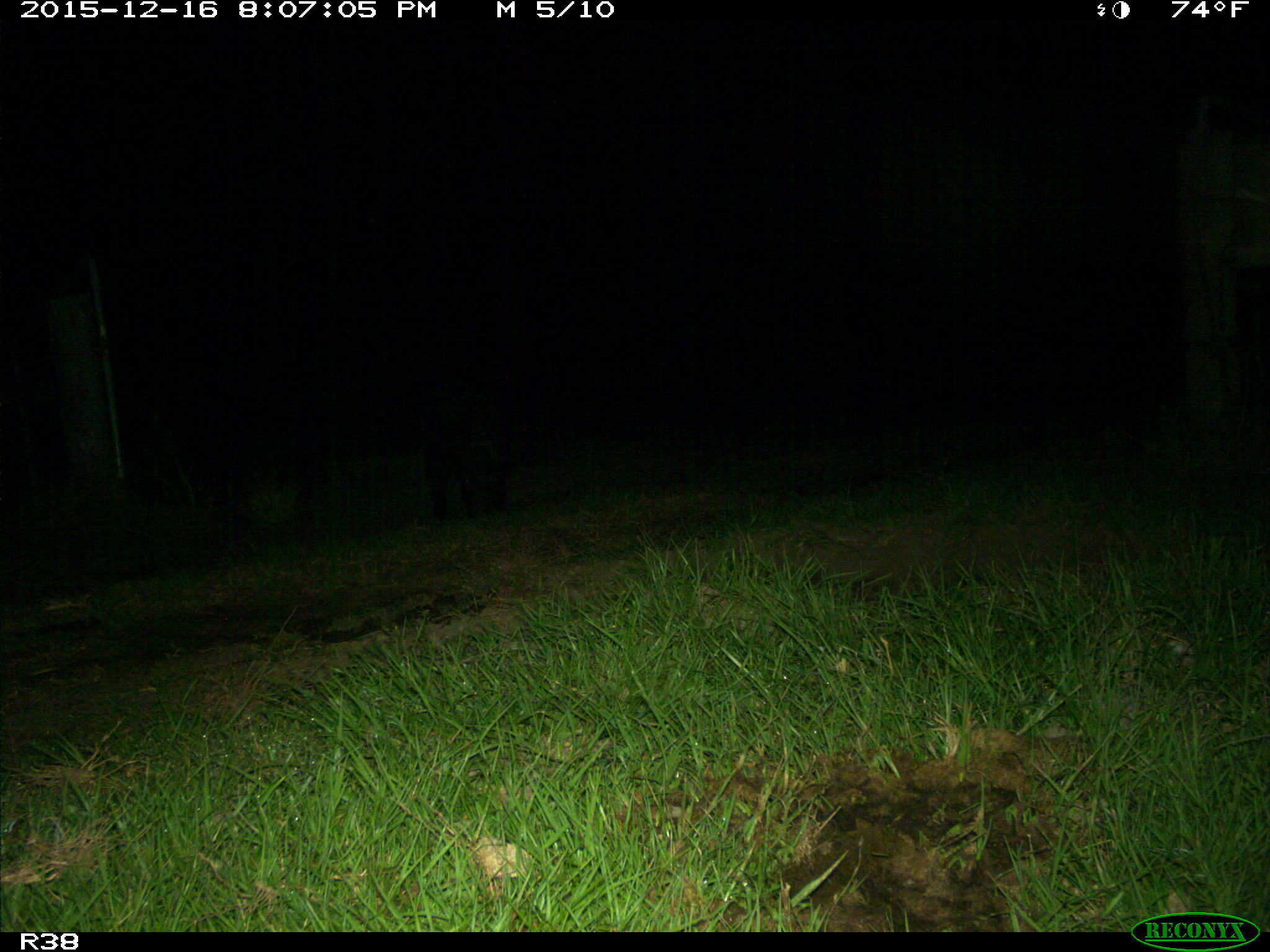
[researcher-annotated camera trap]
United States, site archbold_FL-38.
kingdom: Animalia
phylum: Chordata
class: Mammalia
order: Artiodactyla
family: Suidae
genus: Sus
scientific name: Sus scrofa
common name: wild boar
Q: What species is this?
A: Sus scrofa (wild boar).